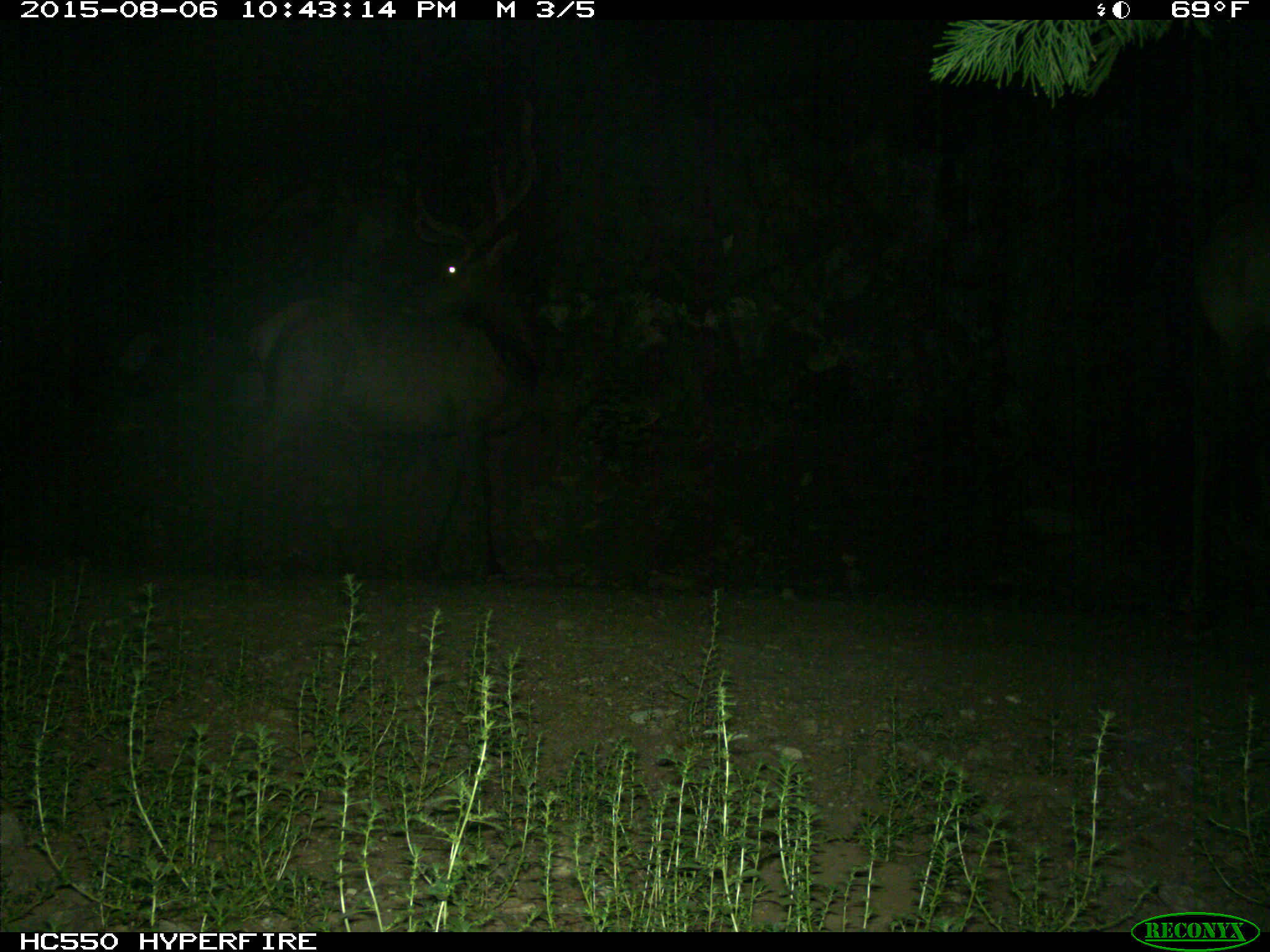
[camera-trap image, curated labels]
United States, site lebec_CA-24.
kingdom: Animalia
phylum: Chordata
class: Mammalia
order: Artiodactyla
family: Cervidae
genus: Cervus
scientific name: Cervus canadensis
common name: elk